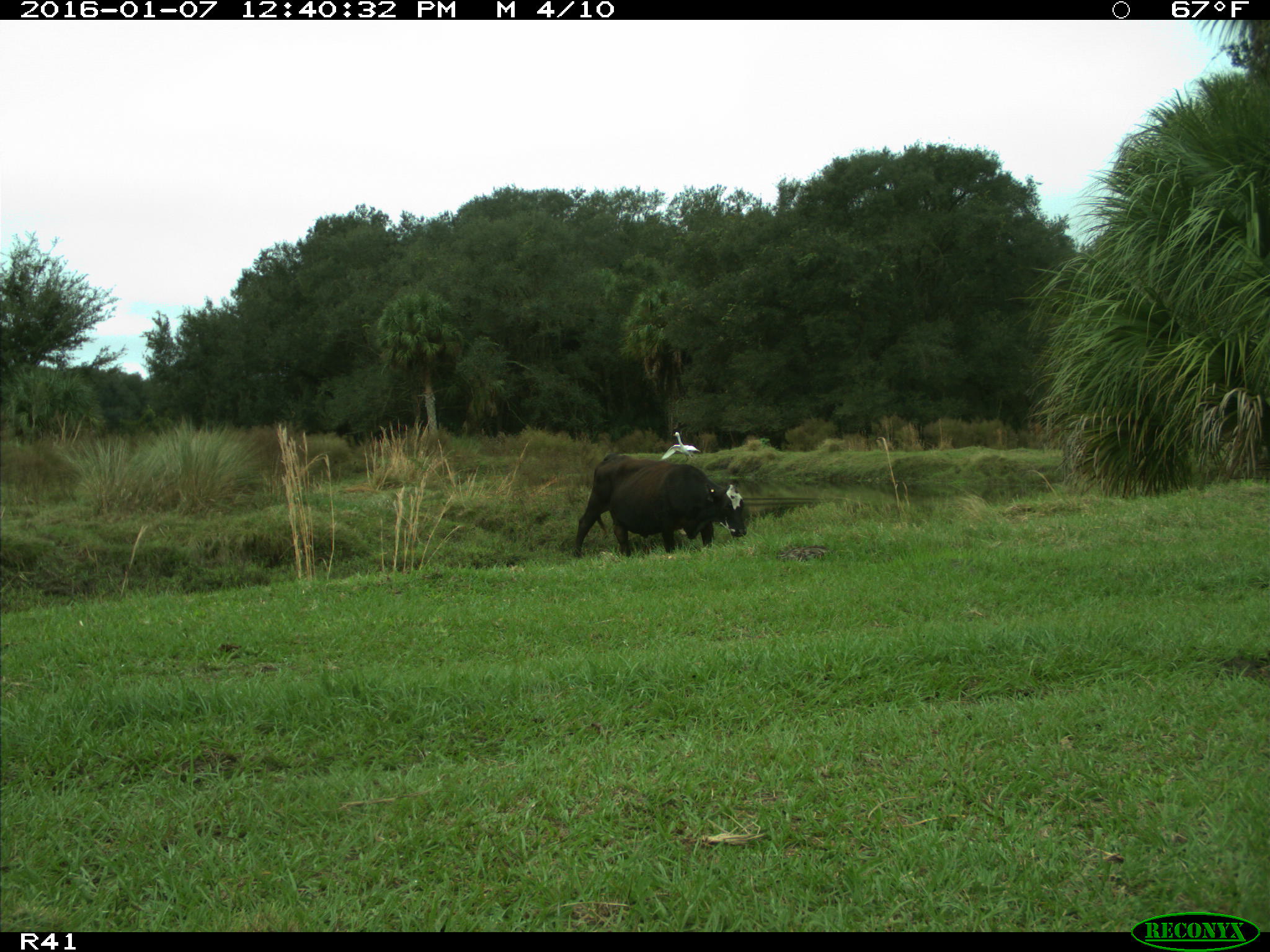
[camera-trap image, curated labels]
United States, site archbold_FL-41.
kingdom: Animalia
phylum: Chordata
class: Mammalia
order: Artiodactyla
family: Bovidae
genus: Bos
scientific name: Bos taurus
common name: domestic cow